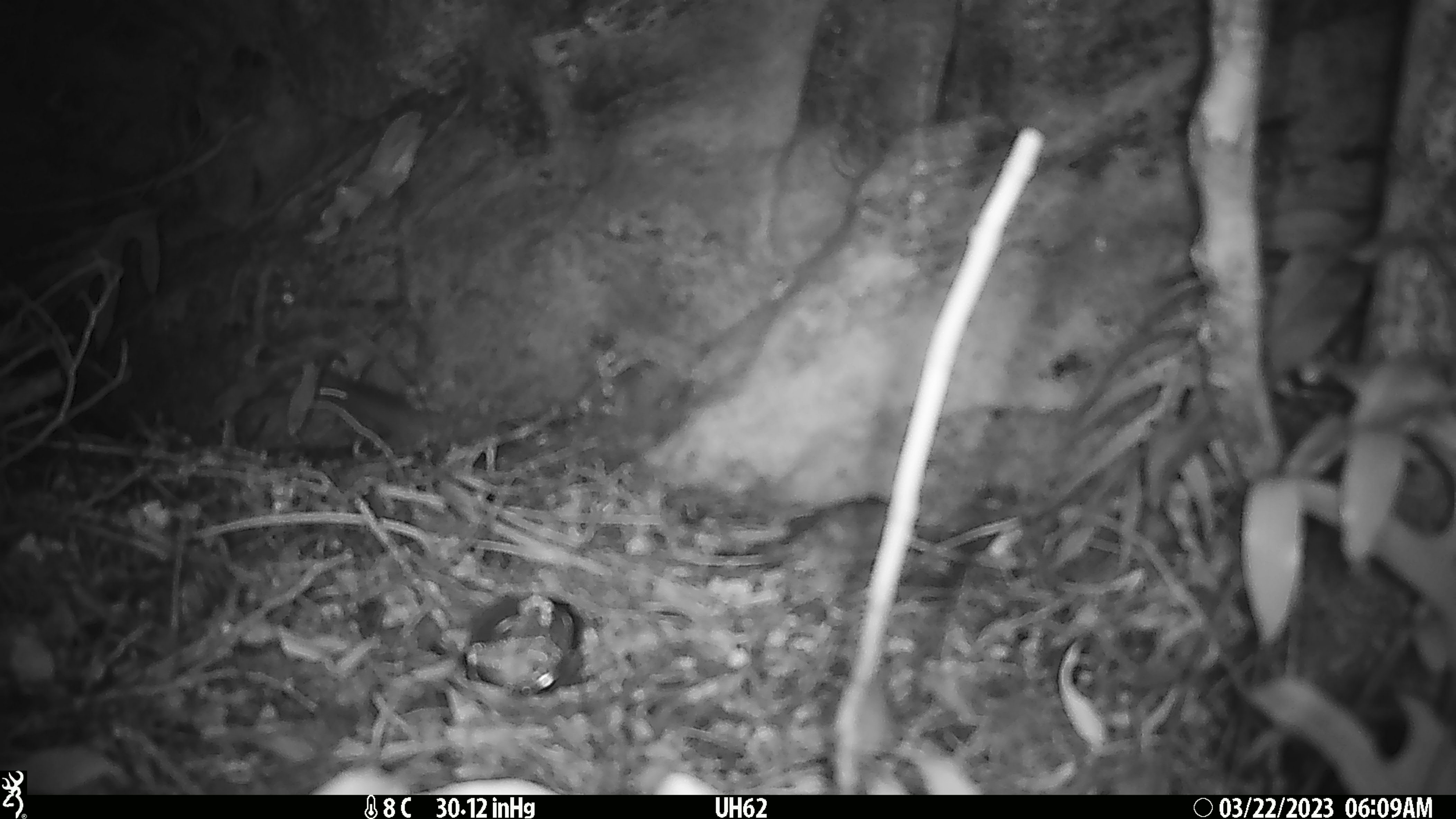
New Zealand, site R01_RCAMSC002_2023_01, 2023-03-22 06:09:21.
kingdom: Animalia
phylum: Chordata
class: Mammalia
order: Rodentia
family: Muridae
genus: Mus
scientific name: Mus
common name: mouse